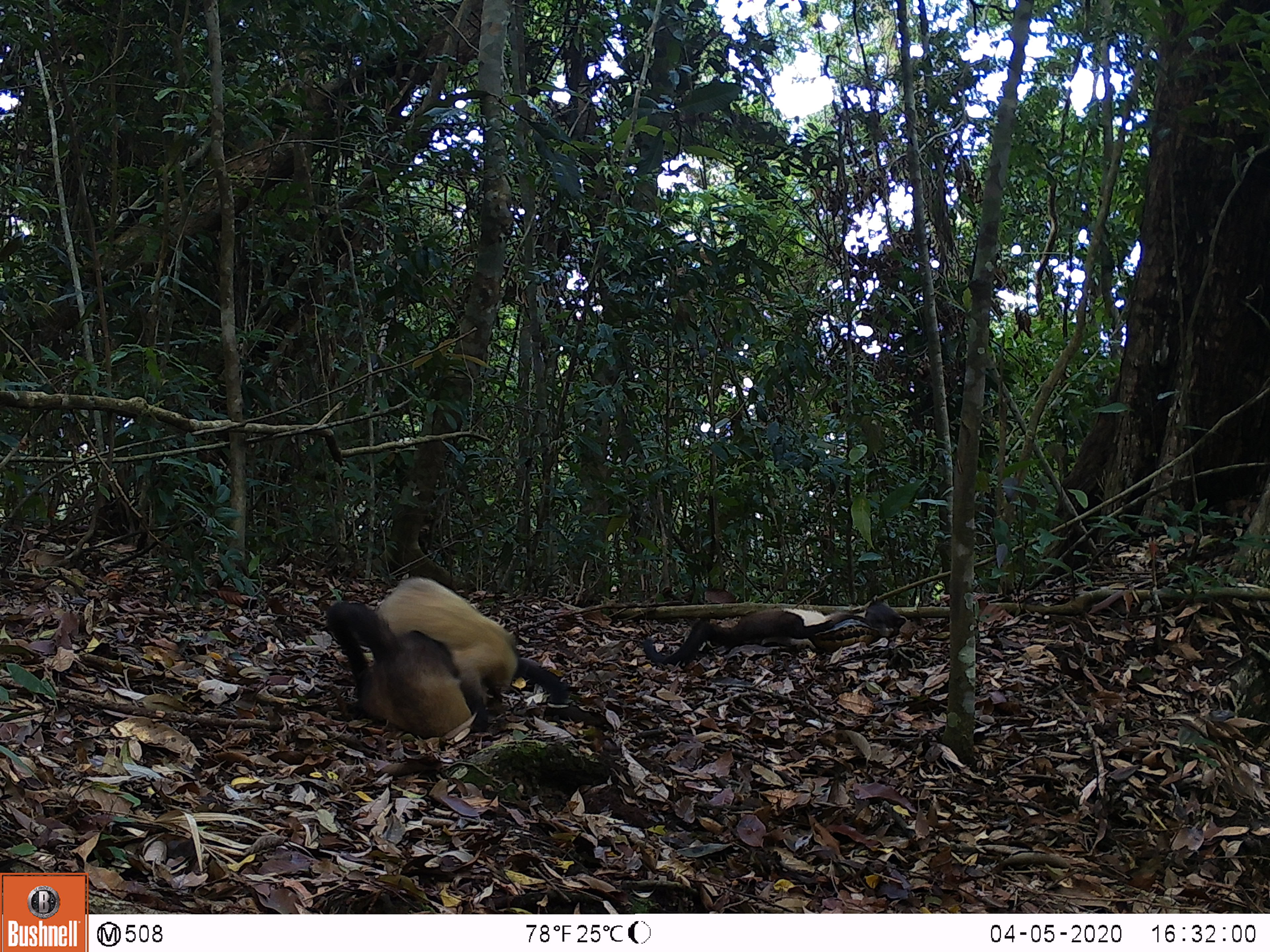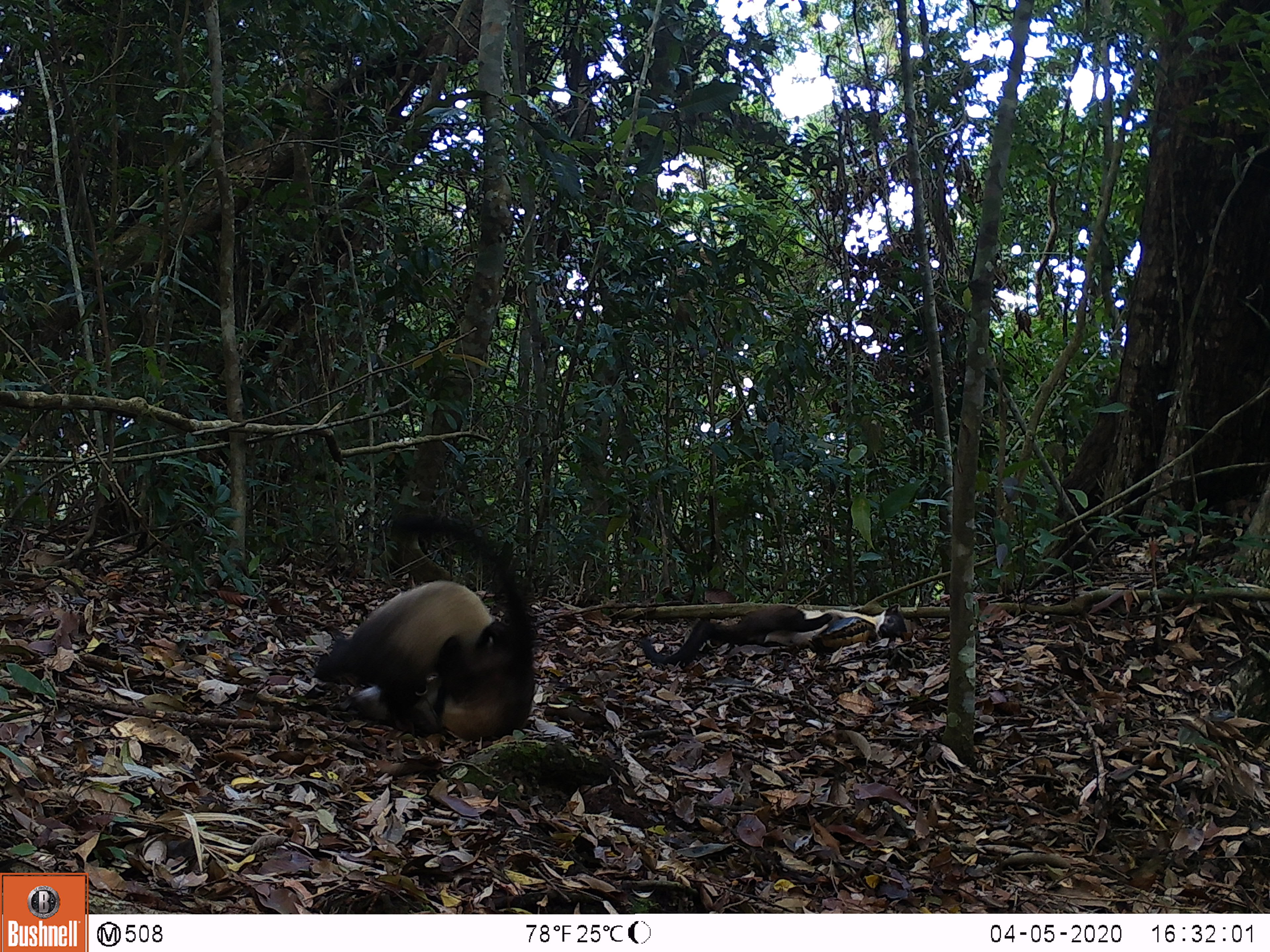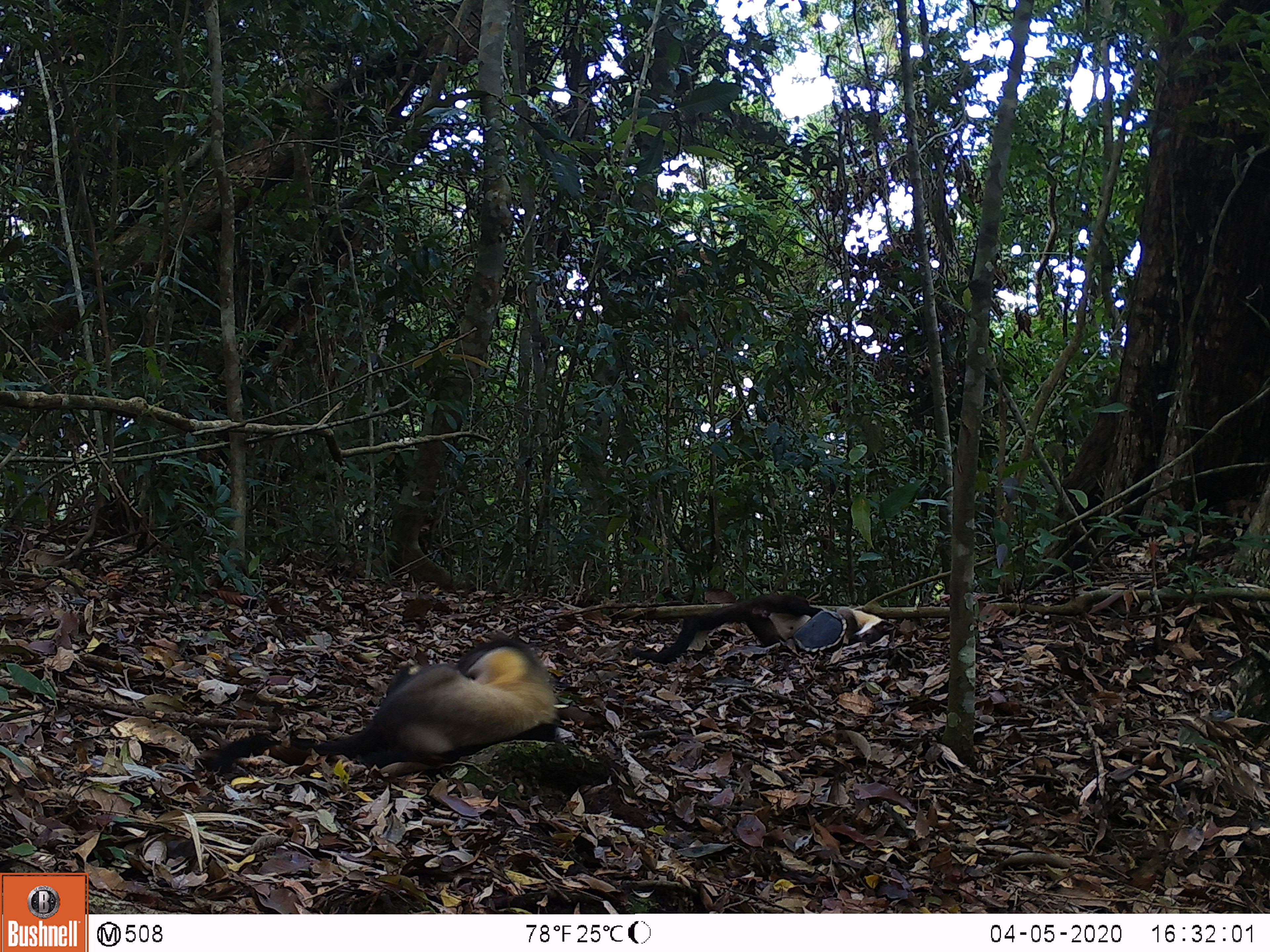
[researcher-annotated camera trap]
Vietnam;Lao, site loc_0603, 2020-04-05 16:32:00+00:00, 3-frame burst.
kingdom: Animalia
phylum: Chordata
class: Mammalia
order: Carnivora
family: Mustelidae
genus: Martes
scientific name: Martes flavigula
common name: yellow-throated marten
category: yellow throated marten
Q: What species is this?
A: Yellow throated marten (yellow-throated marten) (Martes flavigula).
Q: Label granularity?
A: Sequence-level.